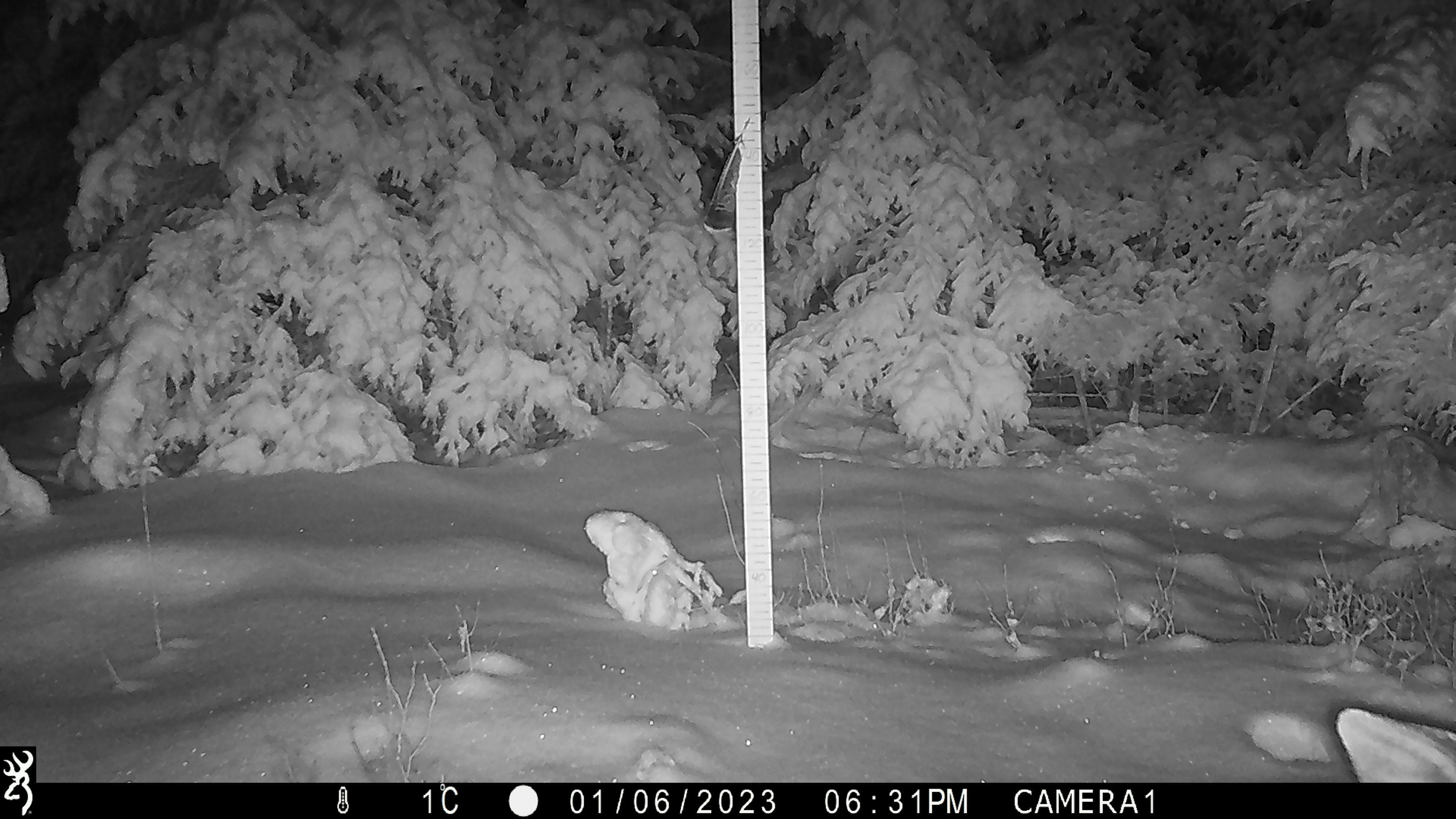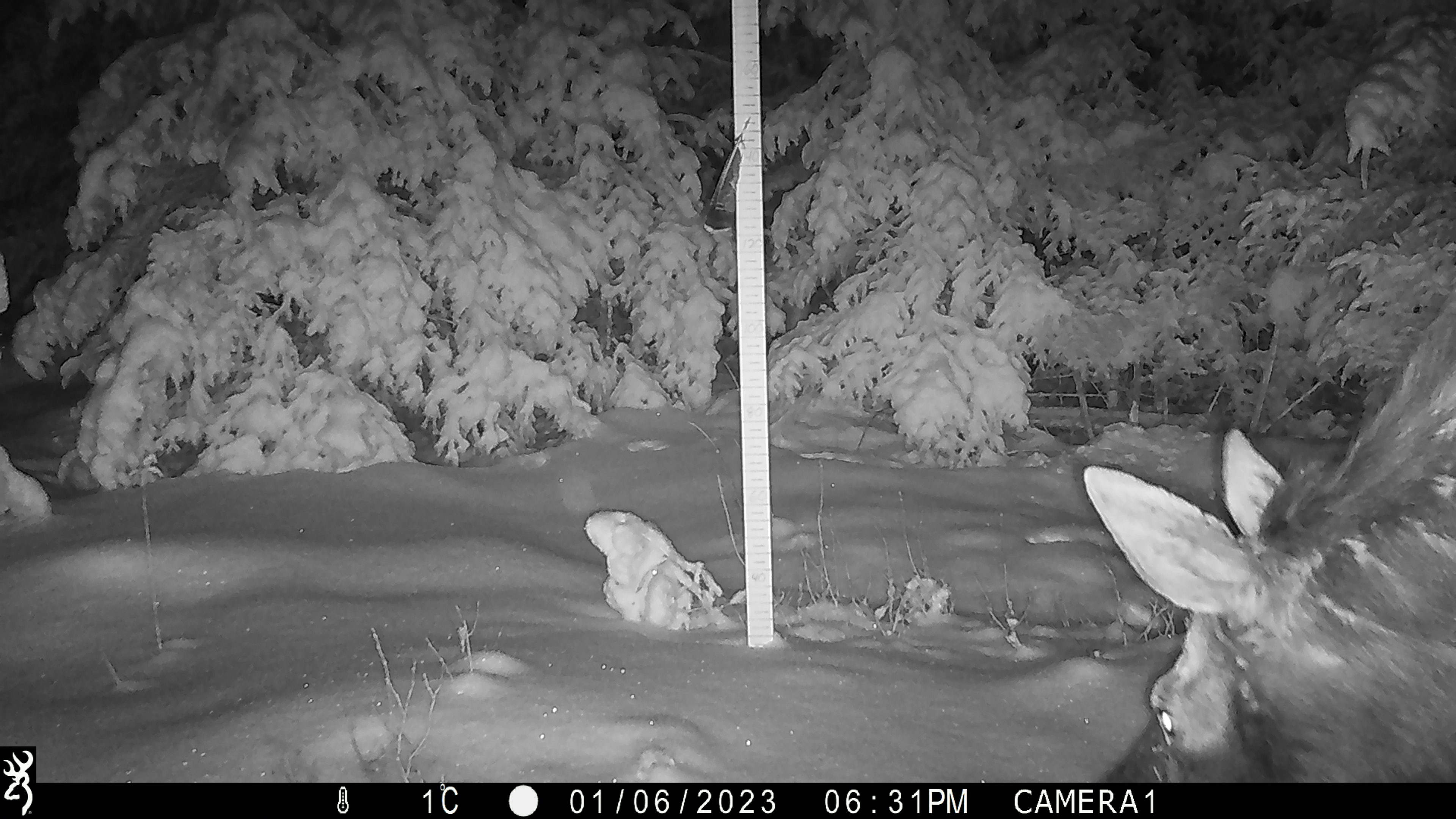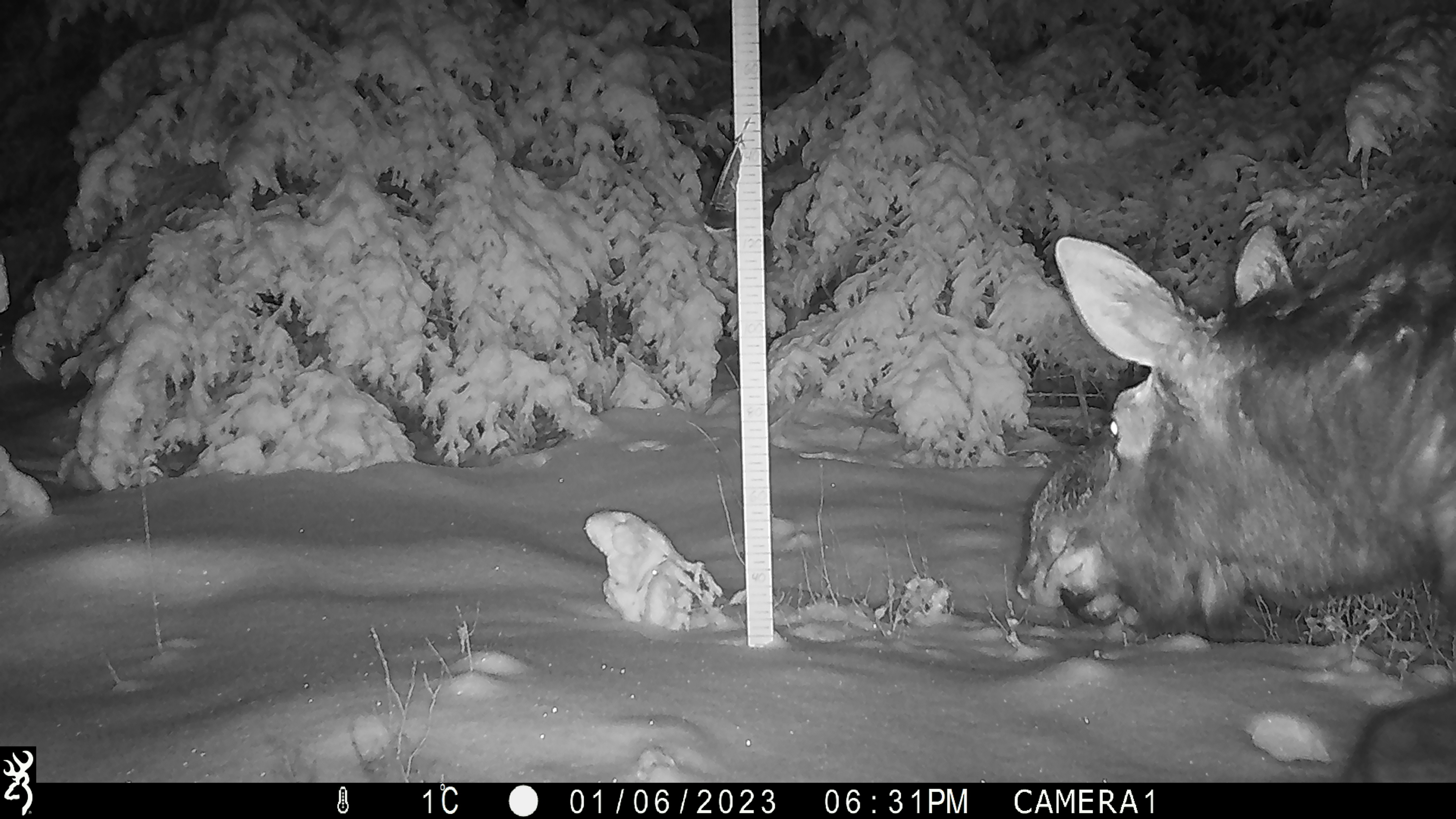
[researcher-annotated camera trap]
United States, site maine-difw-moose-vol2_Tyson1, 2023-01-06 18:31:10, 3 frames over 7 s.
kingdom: Animalia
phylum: Chordata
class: Mammalia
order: Artiodactyla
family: Cervidae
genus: Alces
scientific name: Alces alces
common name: moose